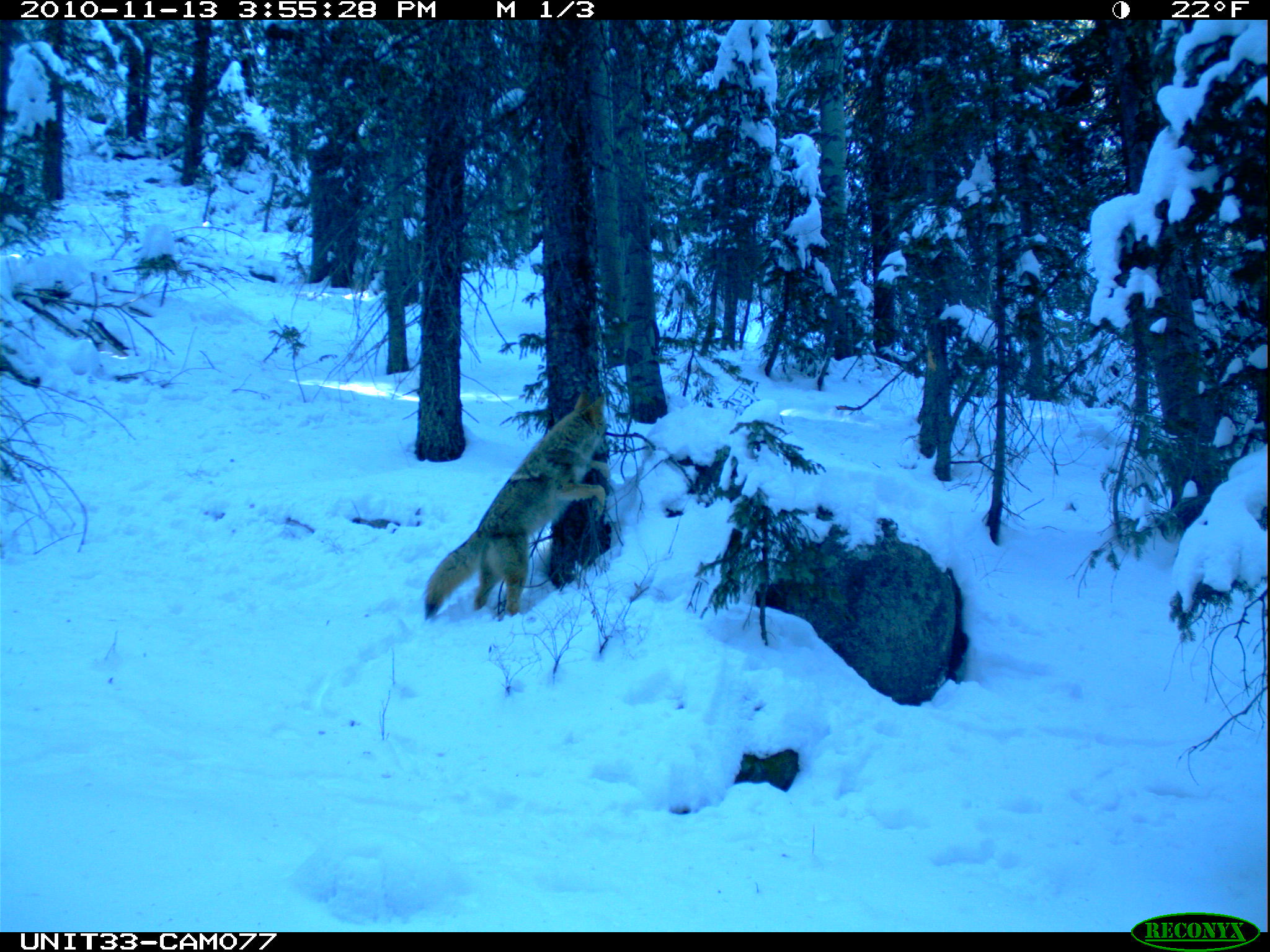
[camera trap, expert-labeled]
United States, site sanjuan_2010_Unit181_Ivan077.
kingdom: Animalia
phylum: Chordata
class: Mammalia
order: Carnivora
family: Canidae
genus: Canis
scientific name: Canis latrans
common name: coyote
Canis latrans (coyote).